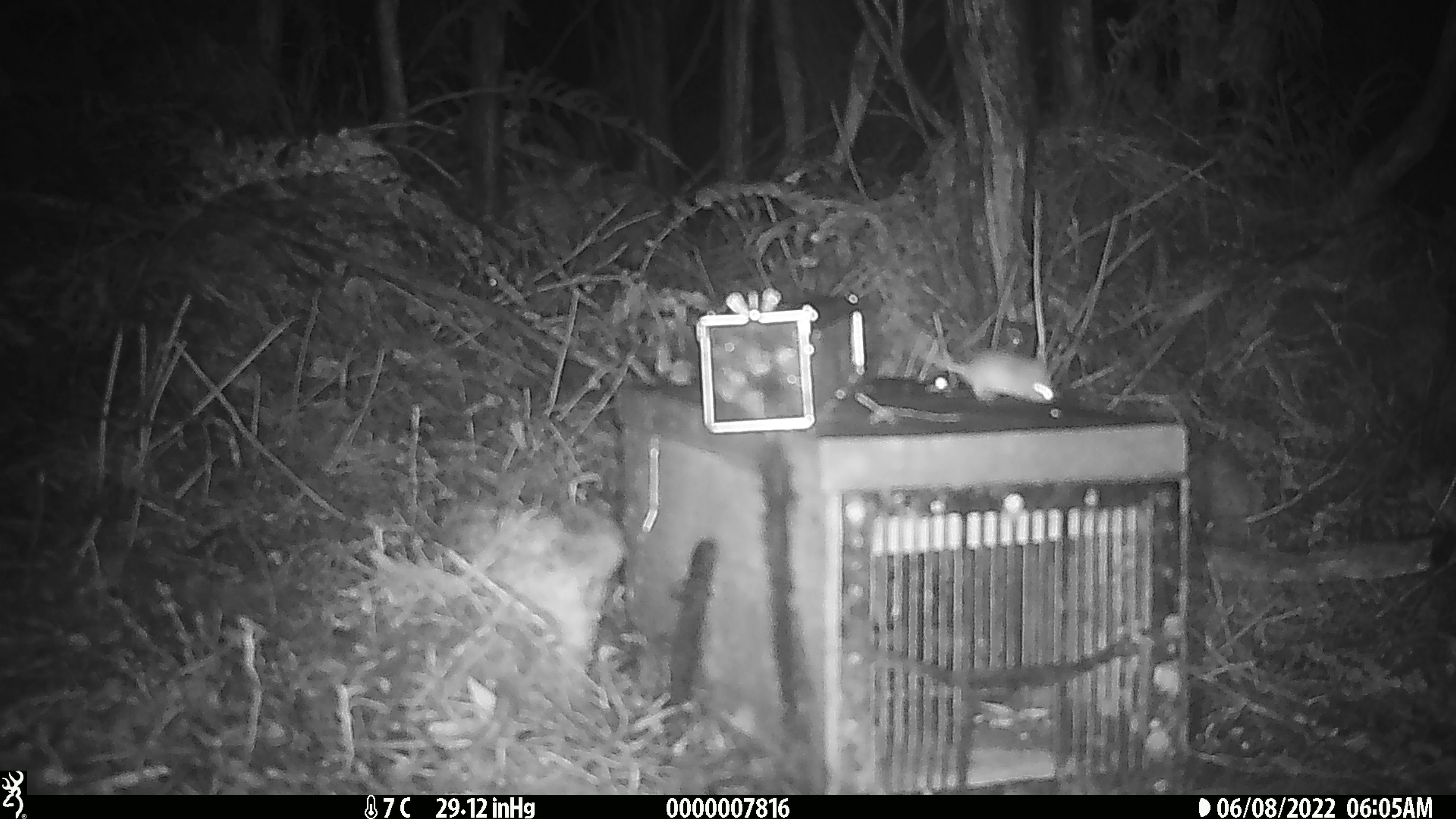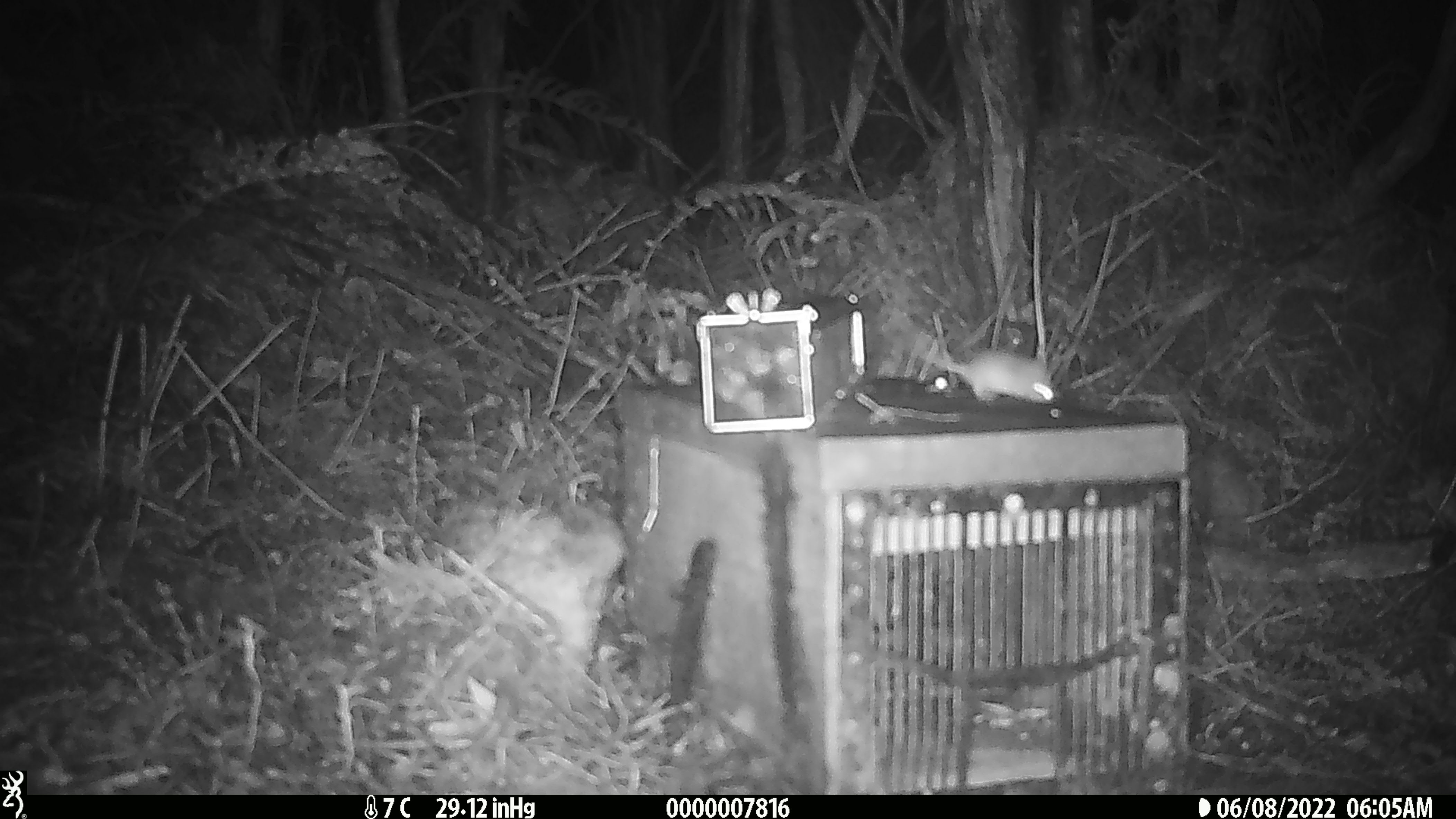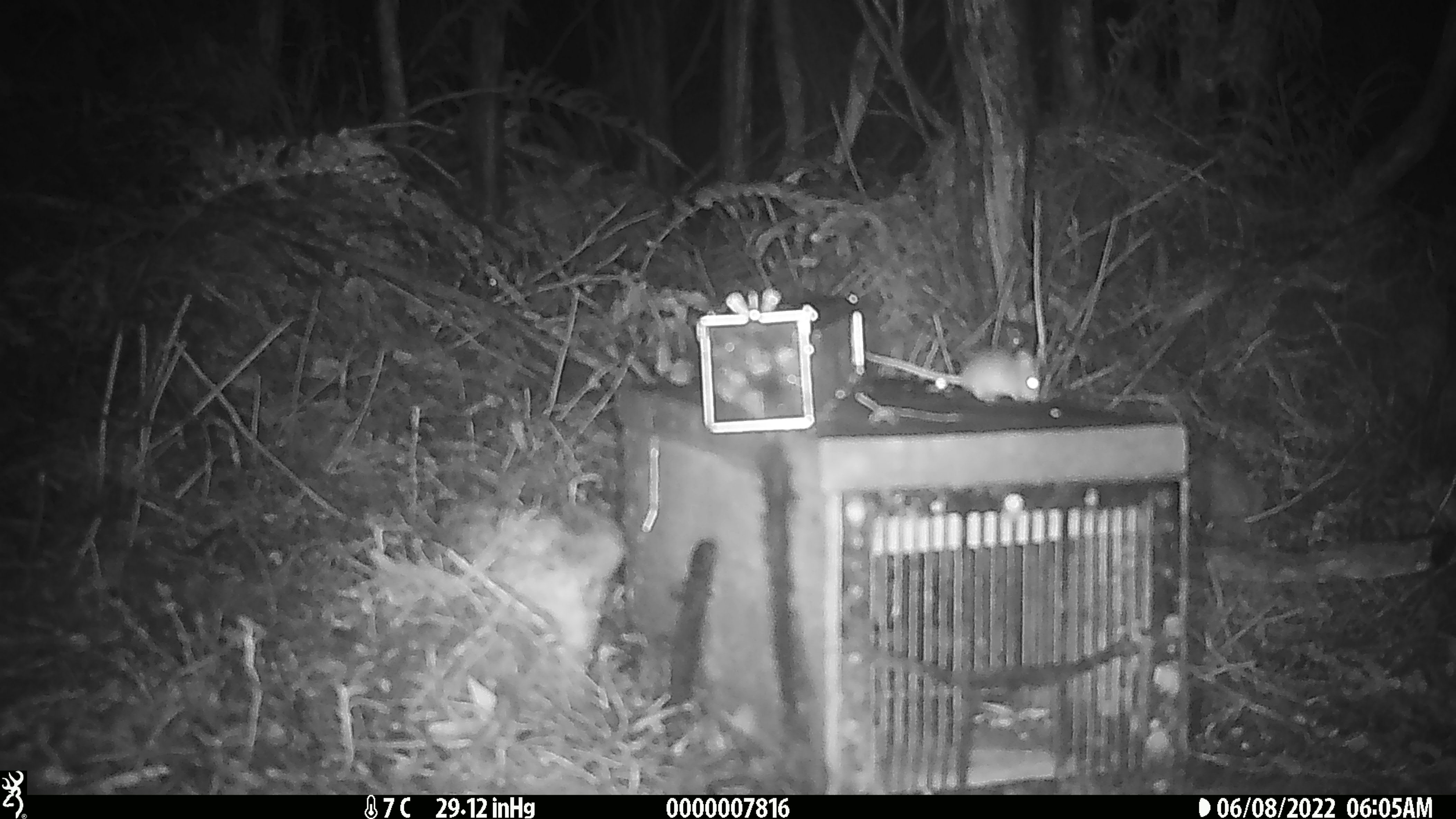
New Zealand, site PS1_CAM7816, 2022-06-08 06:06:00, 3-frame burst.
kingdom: Animalia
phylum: Chordata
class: Mammalia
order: Rodentia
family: Muridae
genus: Mus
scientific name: Mus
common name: mouse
Mouse (Mus).